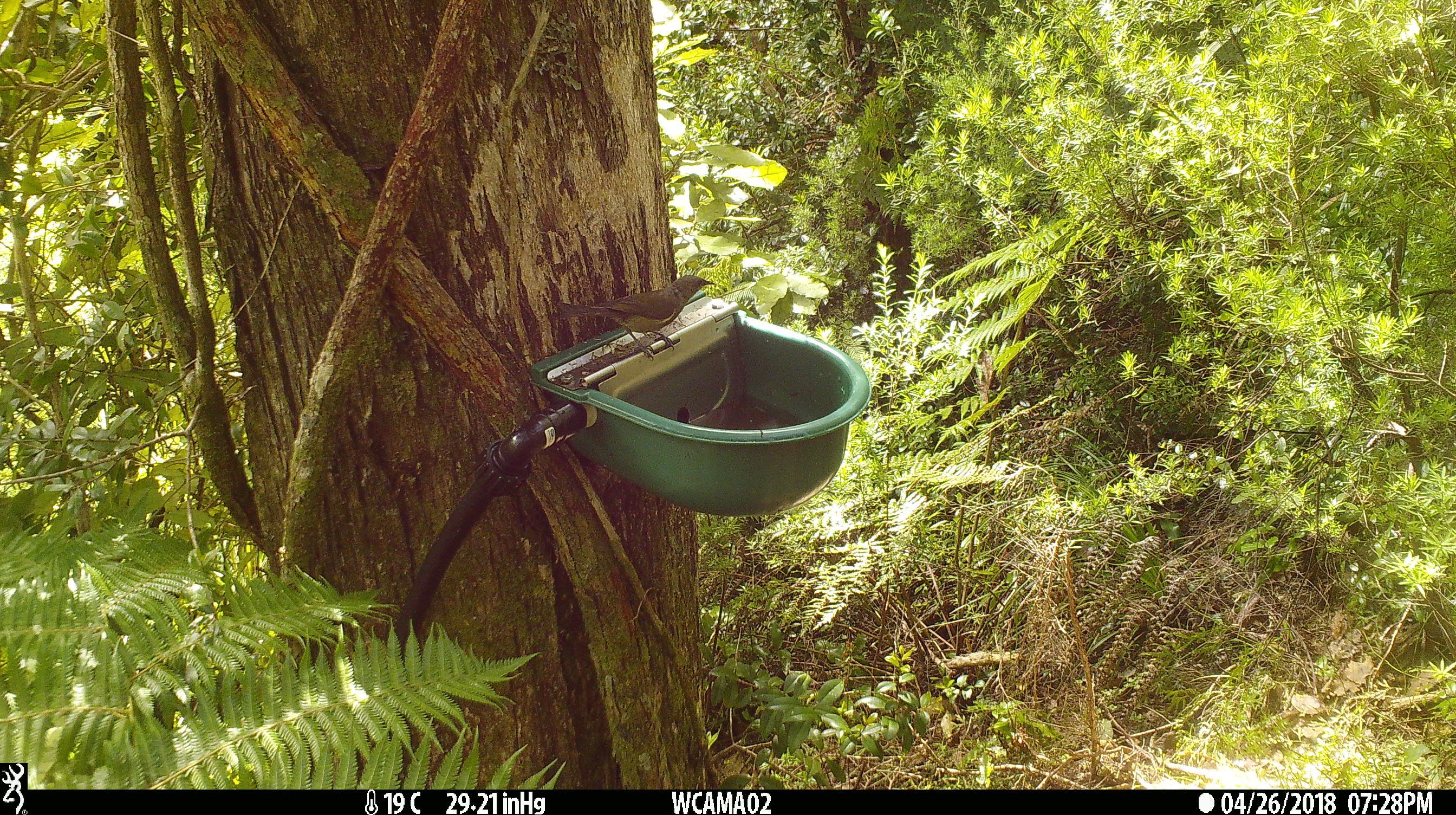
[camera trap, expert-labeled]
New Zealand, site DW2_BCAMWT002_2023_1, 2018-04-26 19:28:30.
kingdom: Animalia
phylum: Chordata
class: Aves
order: Passeriformes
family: Meliphagidae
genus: Anthornis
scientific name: Anthornis melanura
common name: new zealand bellbird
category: bellbird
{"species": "bellbird (new zealand bellbird) (Anthornis melanura)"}